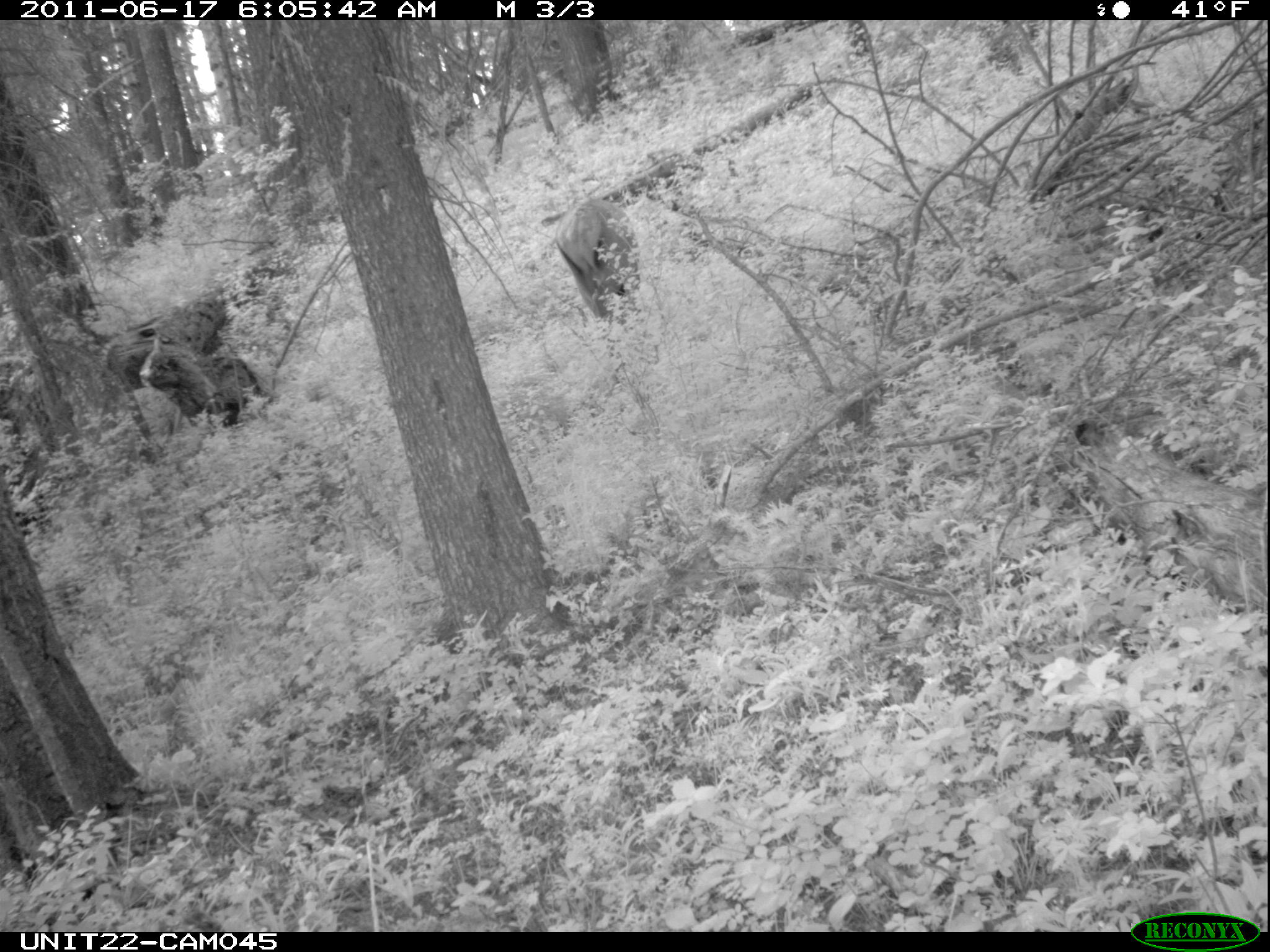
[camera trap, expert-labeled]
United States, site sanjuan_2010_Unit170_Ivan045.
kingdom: Animalia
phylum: Chordata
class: Mammalia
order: Artiodactyla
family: Cervidae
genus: Cervus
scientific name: Cervus elaphus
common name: red deer